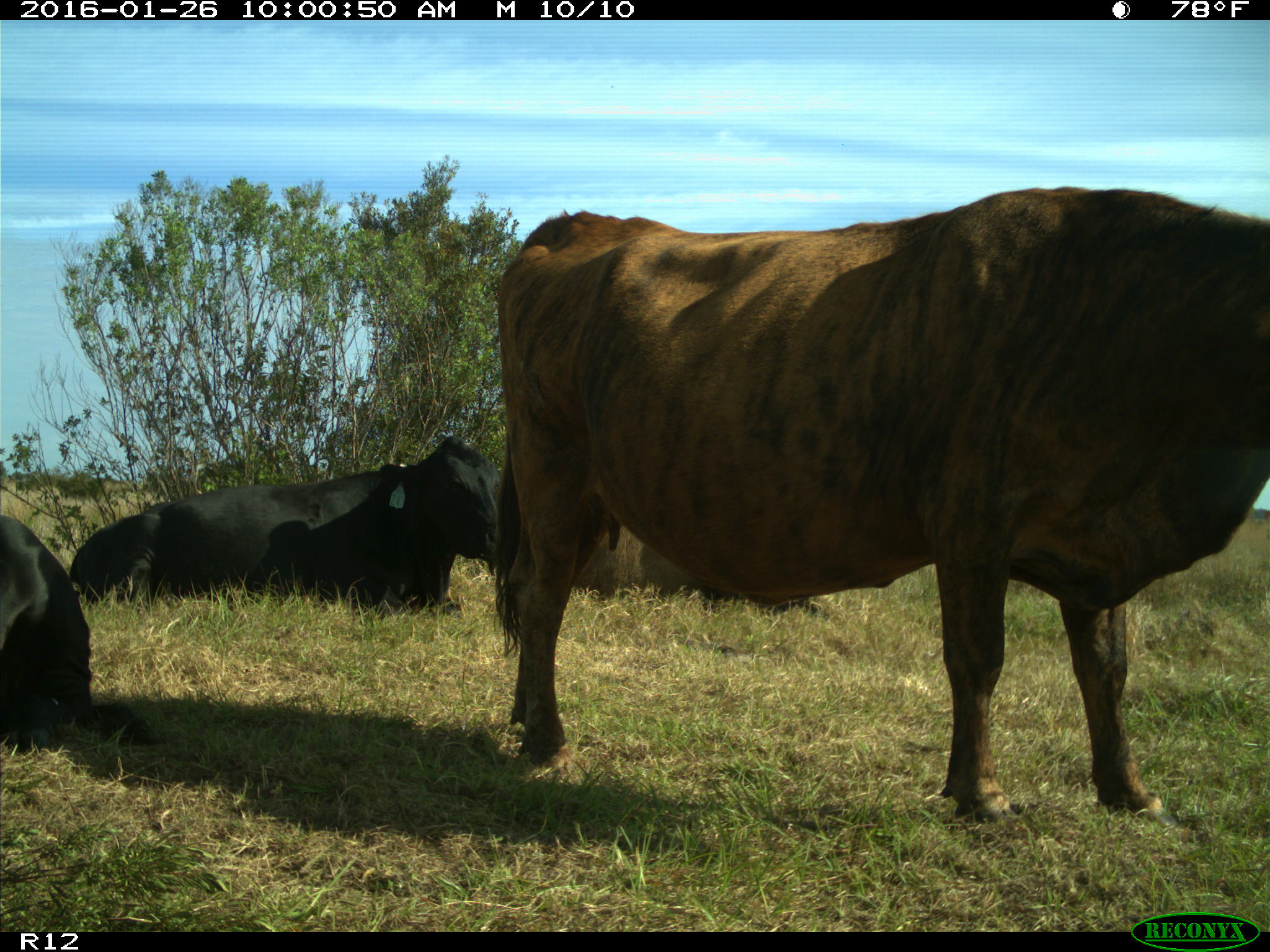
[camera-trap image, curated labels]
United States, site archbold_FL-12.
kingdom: Animalia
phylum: Chordata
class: Mammalia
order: Artiodactyla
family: Bovidae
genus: Bos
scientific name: Bos taurus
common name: domestic cow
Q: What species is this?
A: Bos taurus (domestic cow).